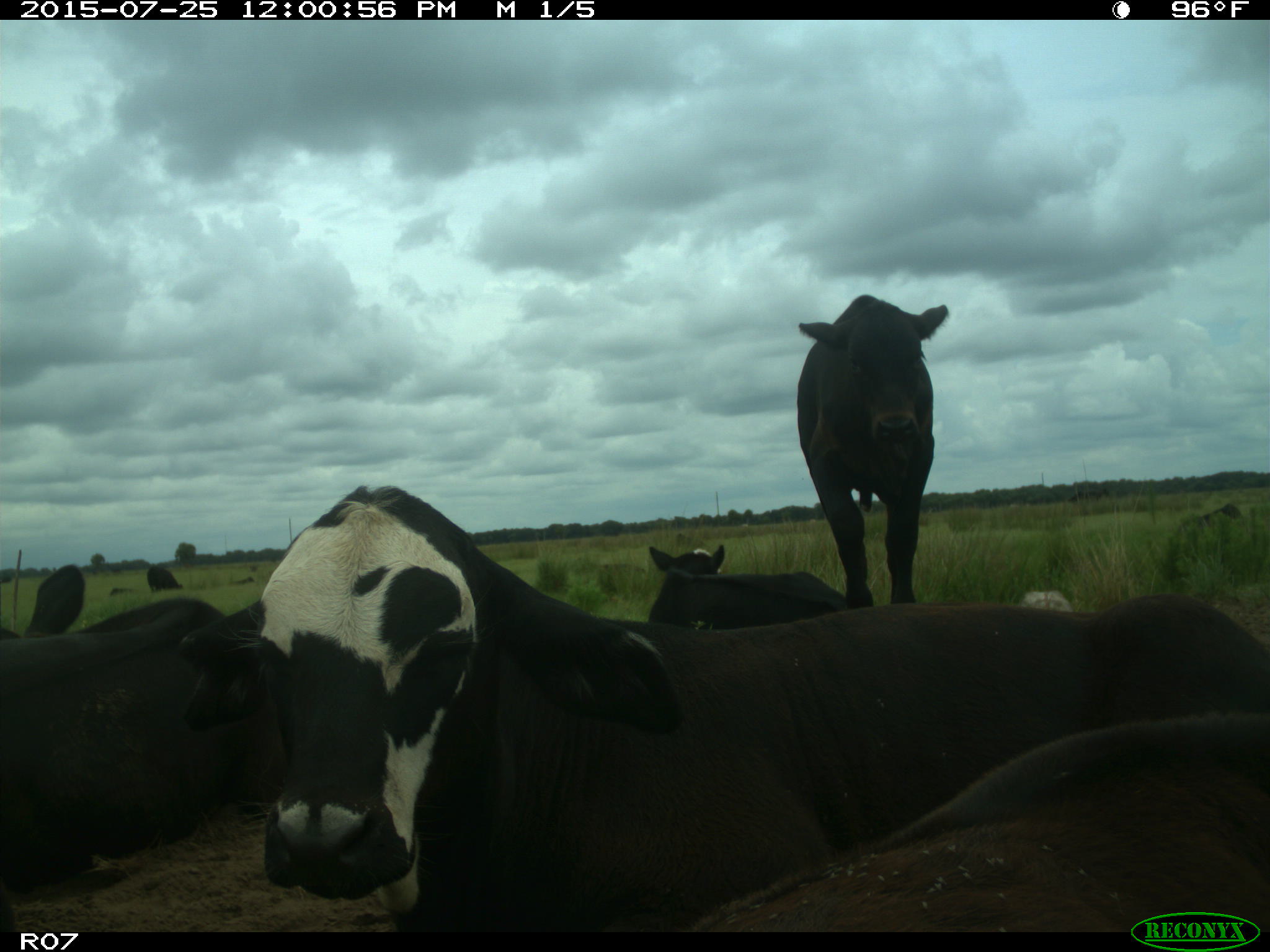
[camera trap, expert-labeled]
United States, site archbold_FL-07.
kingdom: Animalia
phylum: Chordata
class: Mammalia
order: Artiodactyla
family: Bovidae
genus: Bos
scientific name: Bos taurus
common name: domestic cow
Bos taurus (domestic cow).